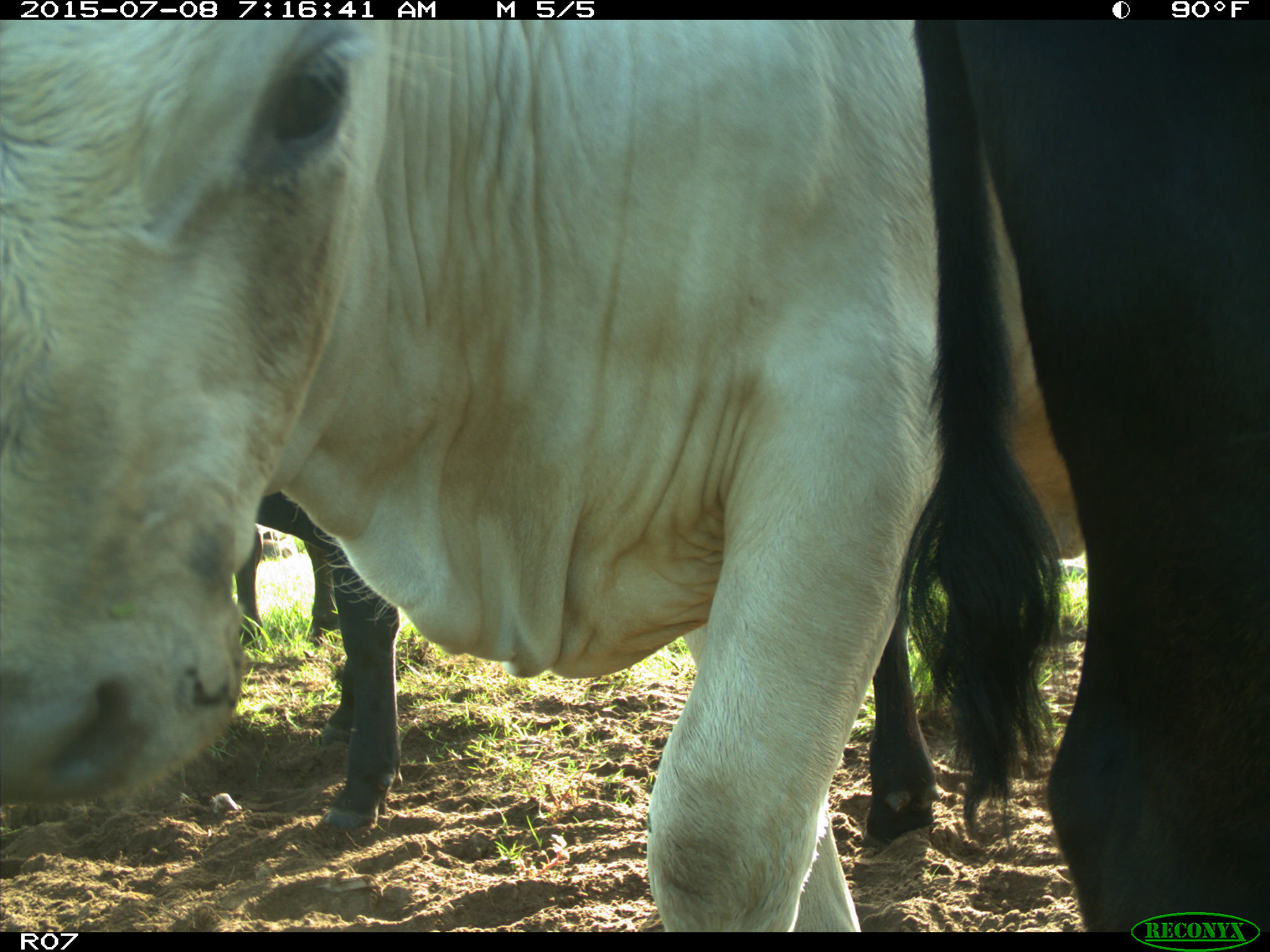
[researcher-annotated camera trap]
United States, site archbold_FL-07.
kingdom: Animalia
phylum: Chordata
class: Mammalia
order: Artiodactyla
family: Bovidae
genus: Bos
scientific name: Bos taurus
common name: domestic cow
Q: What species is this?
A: Bos taurus (domestic cow).